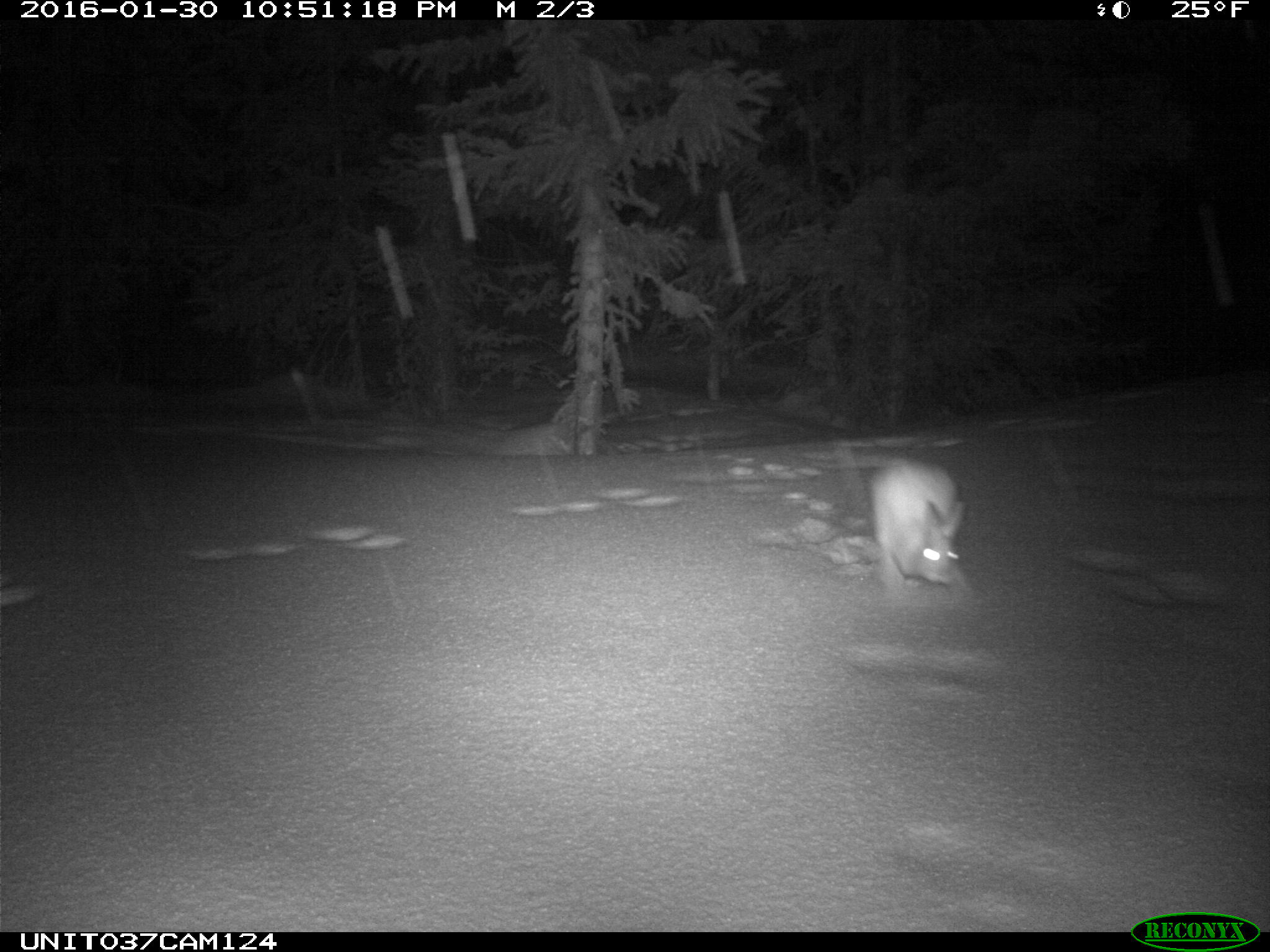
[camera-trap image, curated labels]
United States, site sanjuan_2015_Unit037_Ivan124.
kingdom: Animalia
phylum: Chordata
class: Mammalia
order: Lagomorpha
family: Leporidae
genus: Lepus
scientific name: Lepus americanus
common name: snowshoe hare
Lepus americanus (snowshoe hare).